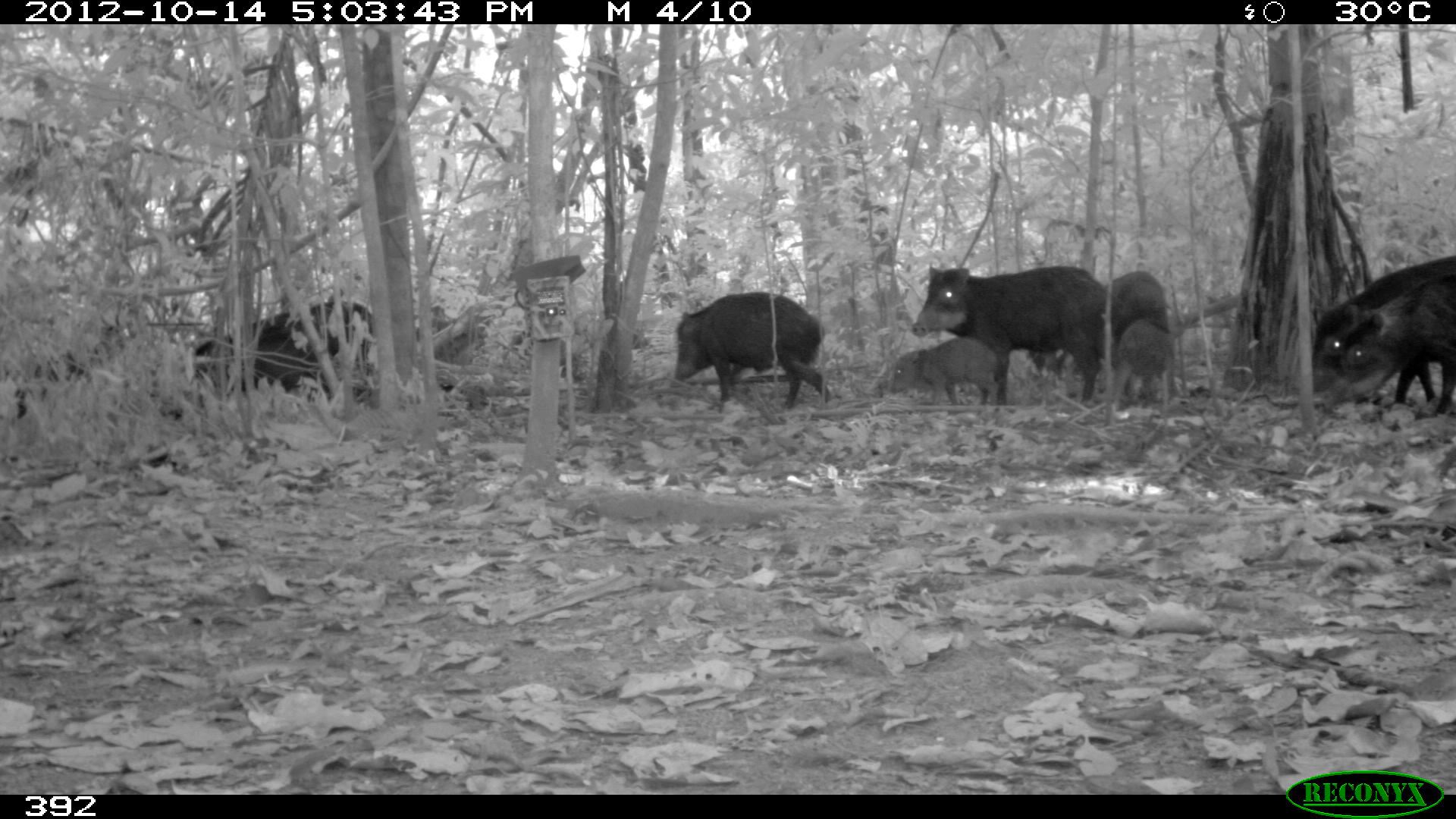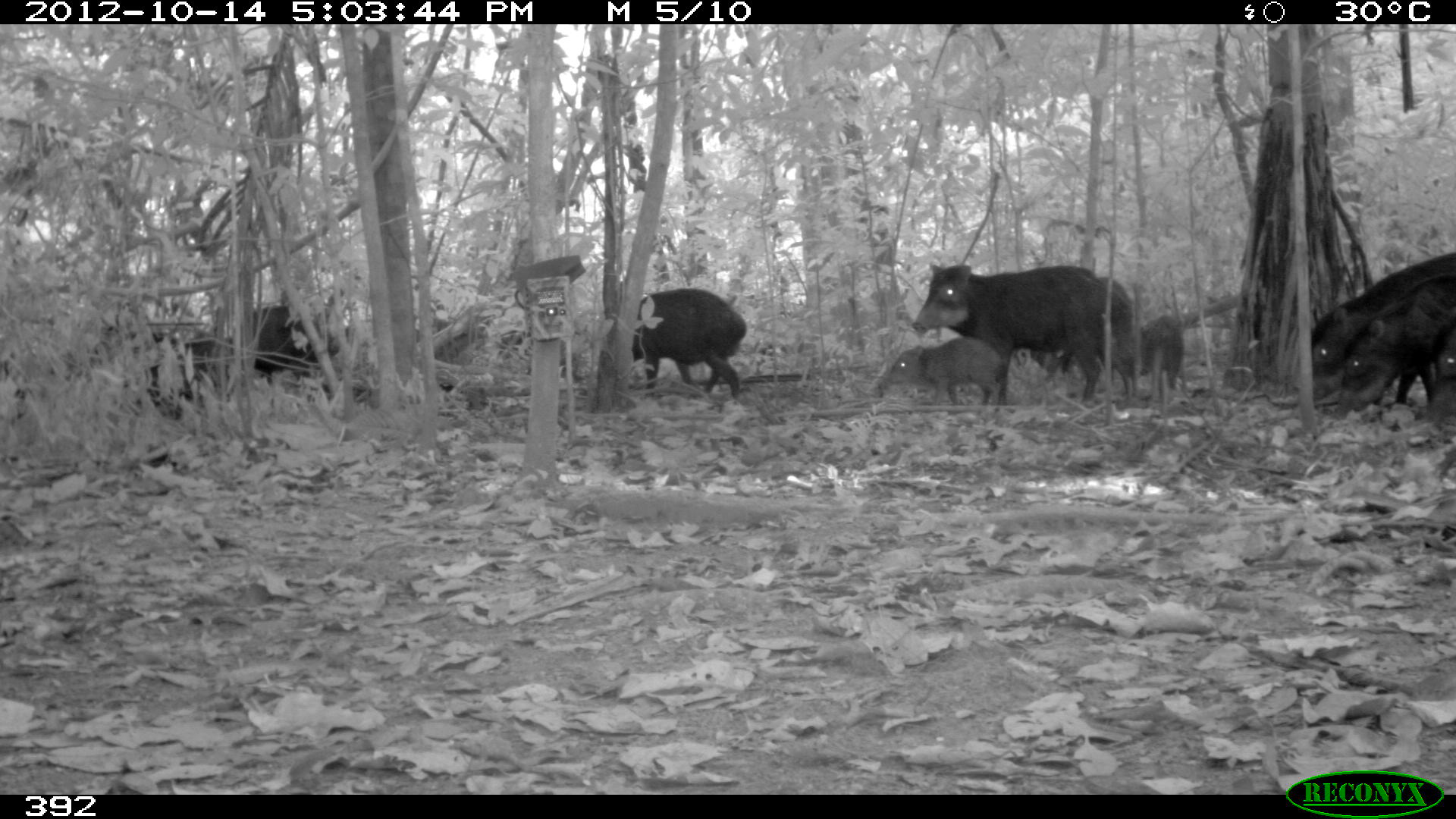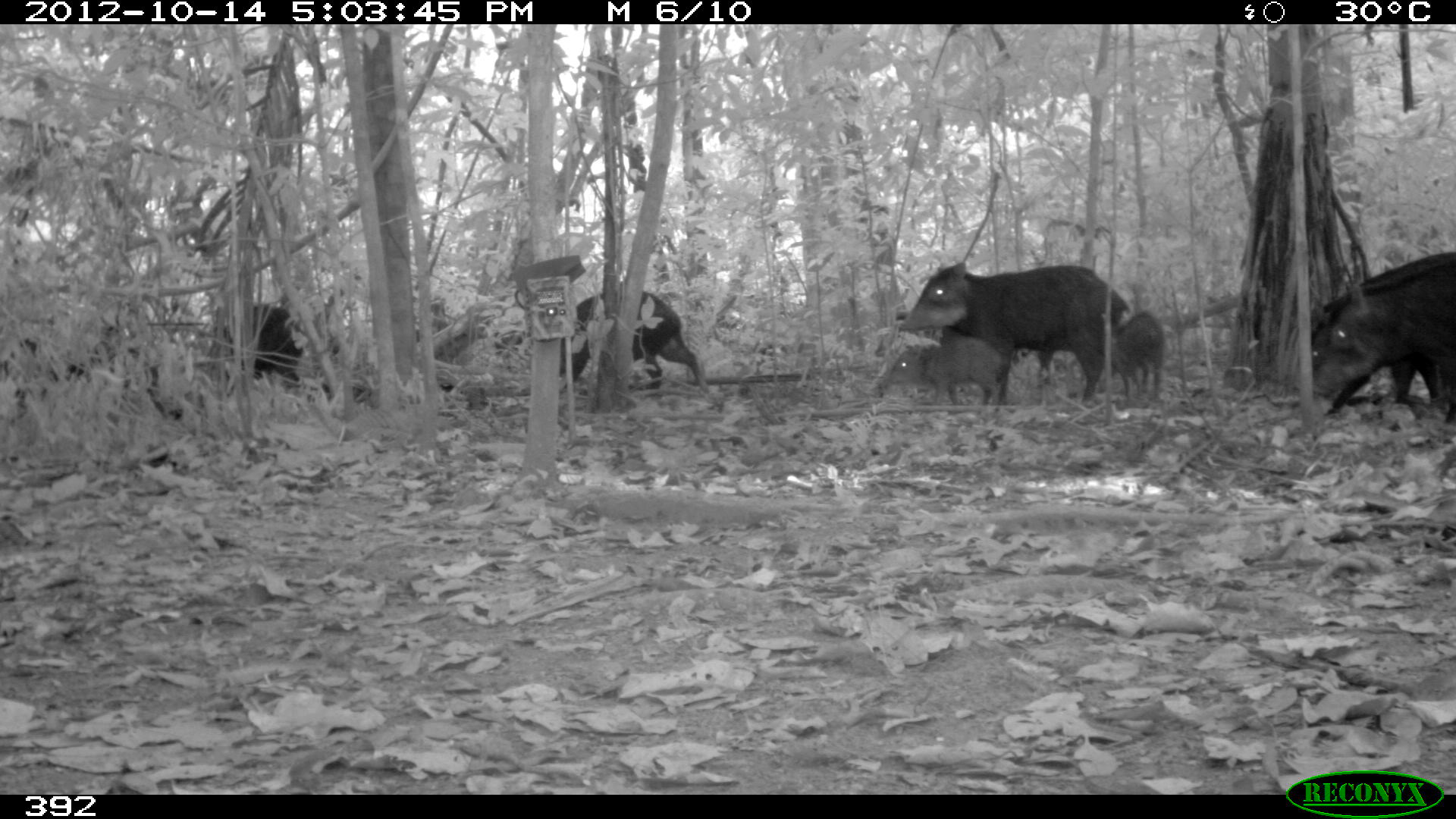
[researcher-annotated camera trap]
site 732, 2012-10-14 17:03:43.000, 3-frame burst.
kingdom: Animalia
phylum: Chordata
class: Mammalia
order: Artiodactyla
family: Tayassuidae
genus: Tayassu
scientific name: Tayassu pecari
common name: white-lipped peccary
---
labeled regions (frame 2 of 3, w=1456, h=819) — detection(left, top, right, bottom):
tayassu pecari: detection(911, 263, 1106, 403); detection(1310, 250, 1456, 408); detection(1331, 267, 1456, 419); detection(1031, 274, 1140, 399); detection(631, 284, 748, 400); detection(253, 303, 351, 386); detection(887, 334, 1003, 404); detection(139, 329, 220, 418); detection(1139, 314, 1184, 389); detection(1426, 326, 1456, 423)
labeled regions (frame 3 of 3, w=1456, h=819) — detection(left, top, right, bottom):
tayassu pecari: detection(896, 261, 1128, 406); detection(1309, 252, 1456, 422); detection(1311, 248, 1456, 413); detection(559, 290, 701, 390); detection(228, 302, 338, 392); detection(881, 334, 1002, 411); detection(1110, 309, 1166, 399)